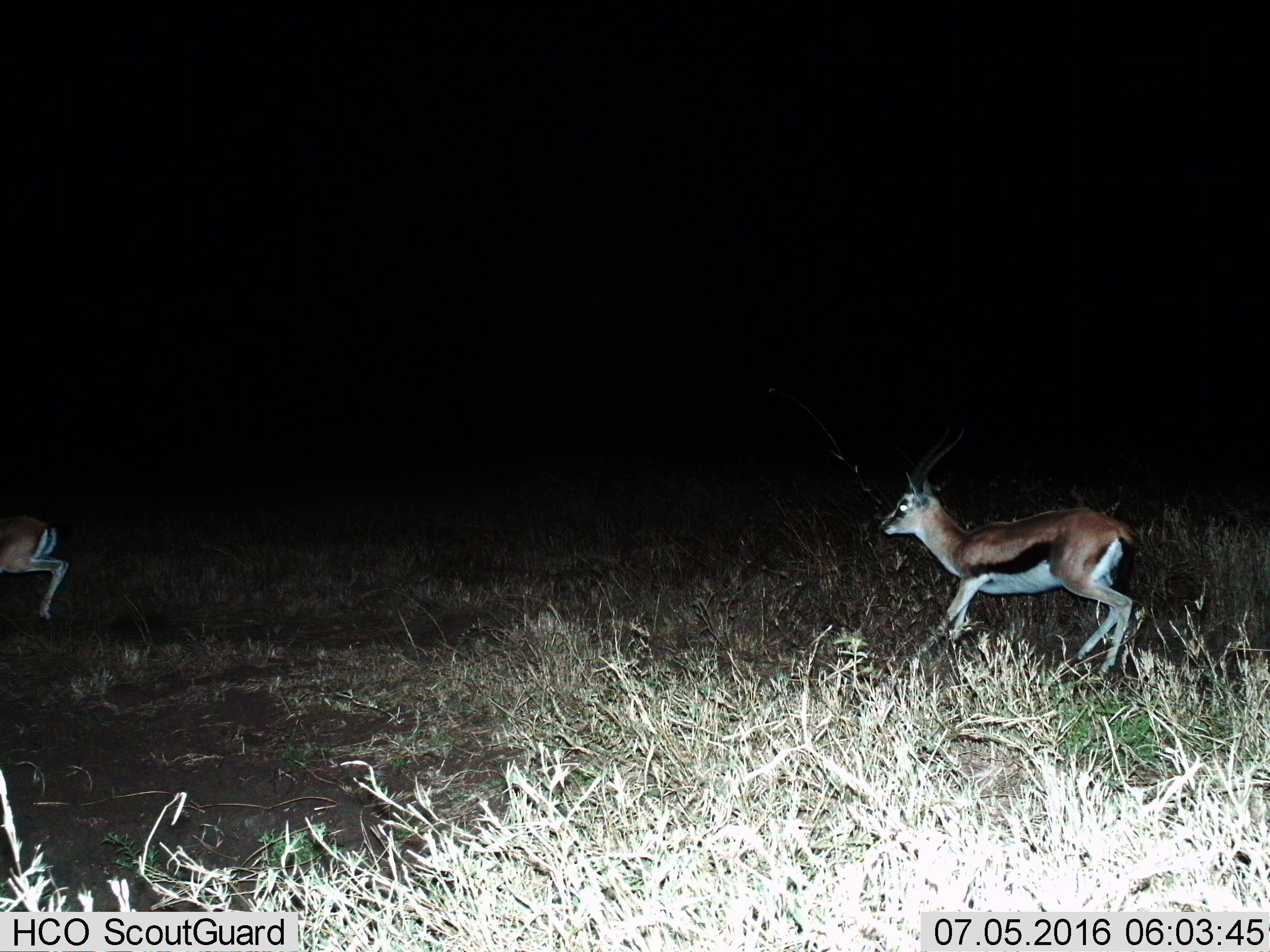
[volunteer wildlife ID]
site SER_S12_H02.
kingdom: Animalia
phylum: Chordata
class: Mammalia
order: Artiodactyla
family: Bovidae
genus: Eudorcas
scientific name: Eudorcas thomsonii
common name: thomson's gazelle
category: gazellethomsons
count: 2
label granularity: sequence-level